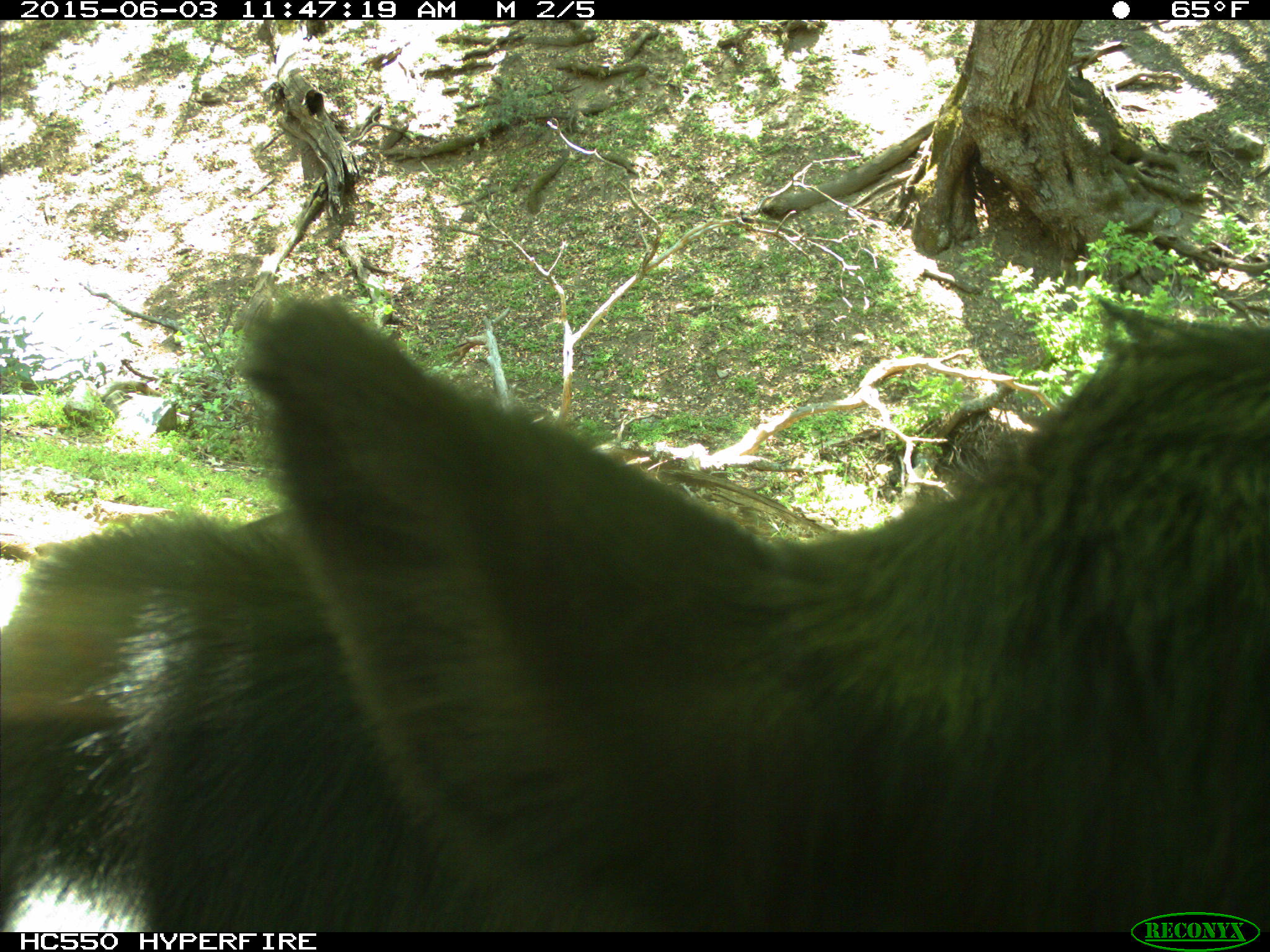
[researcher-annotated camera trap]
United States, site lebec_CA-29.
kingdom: Animalia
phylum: Chordata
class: Mammalia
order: Artiodactyla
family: Bovidae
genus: Bos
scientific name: Bos taurus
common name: domestic cow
Bos taurus (domestic cow).